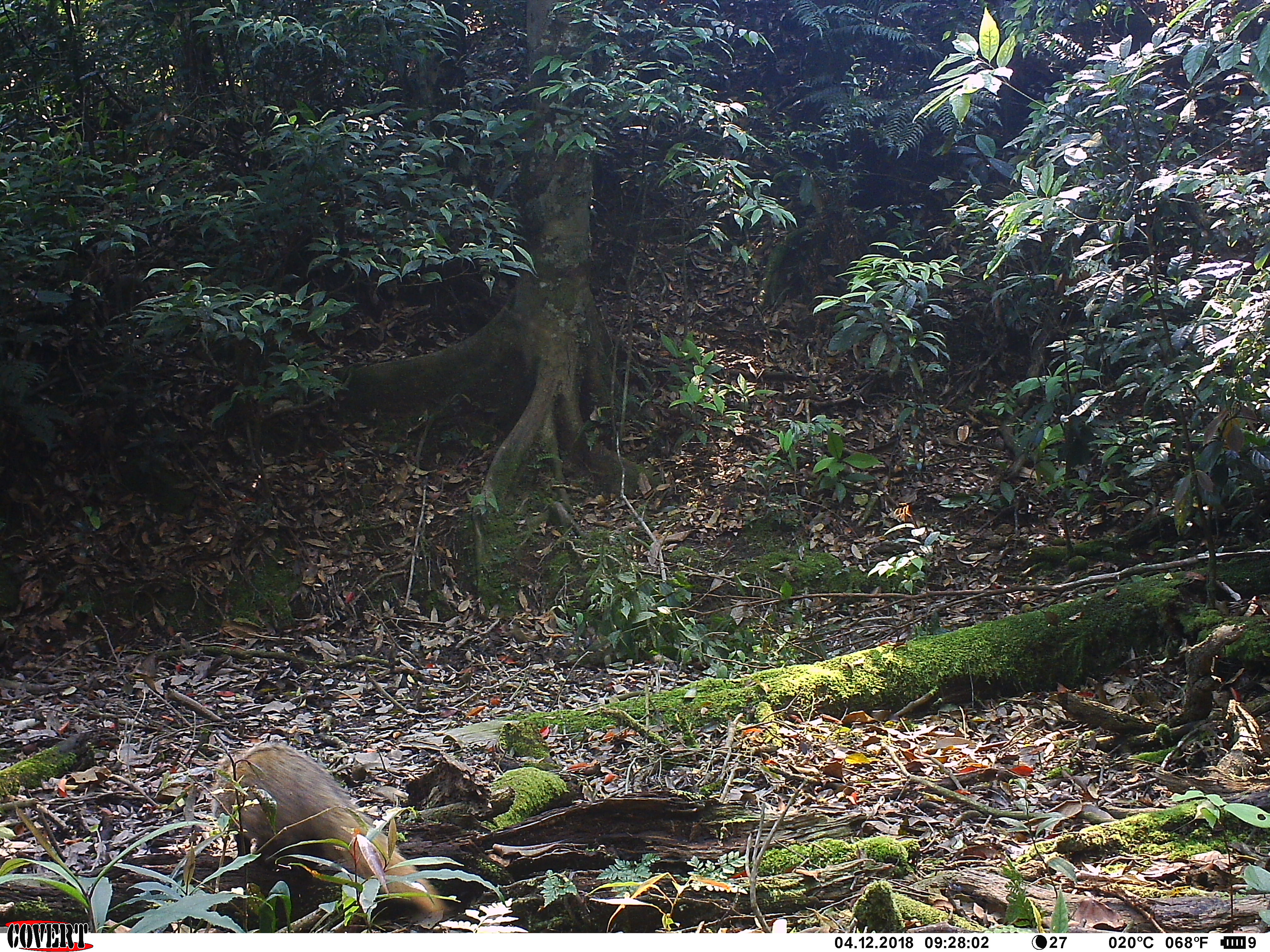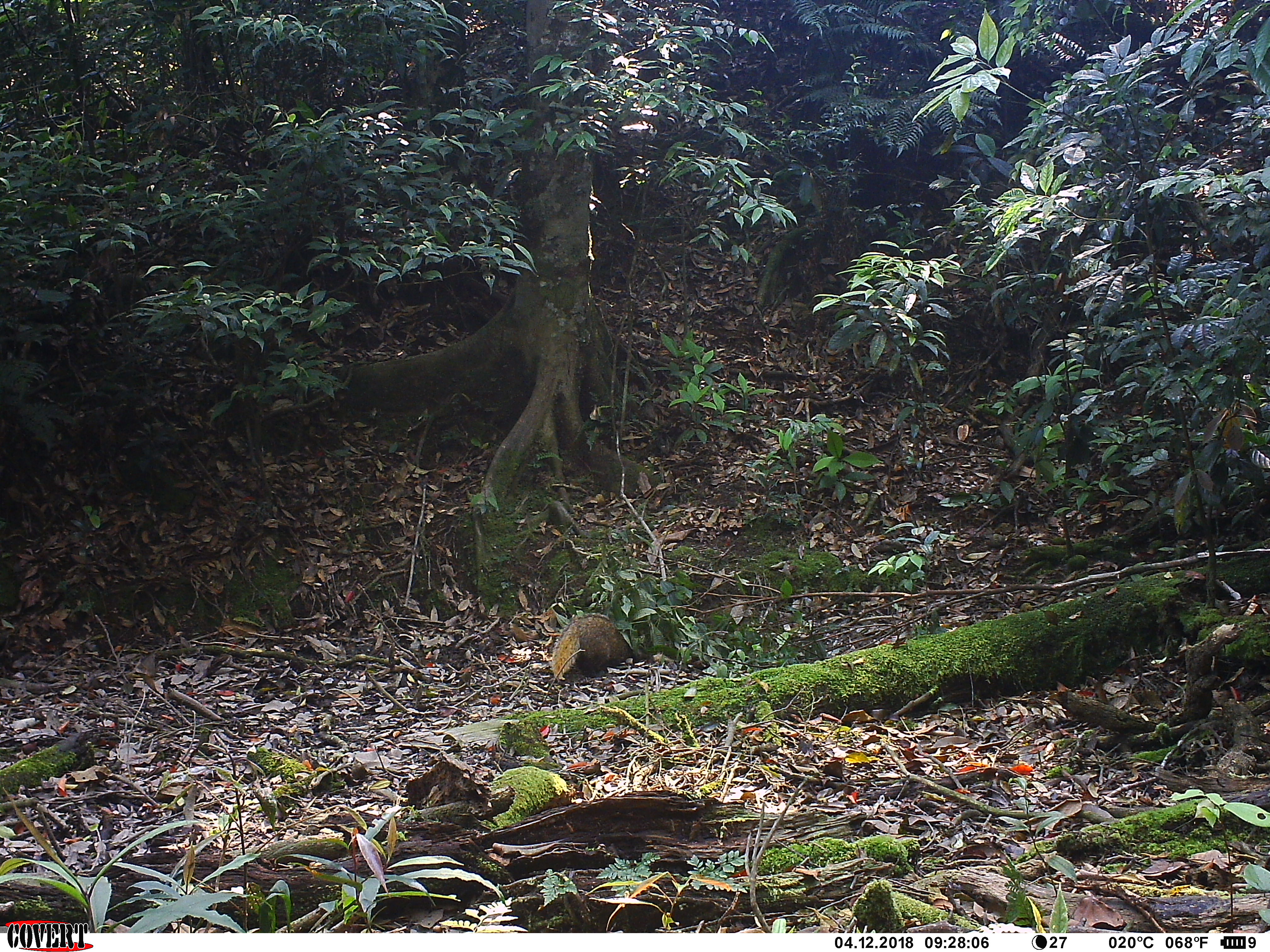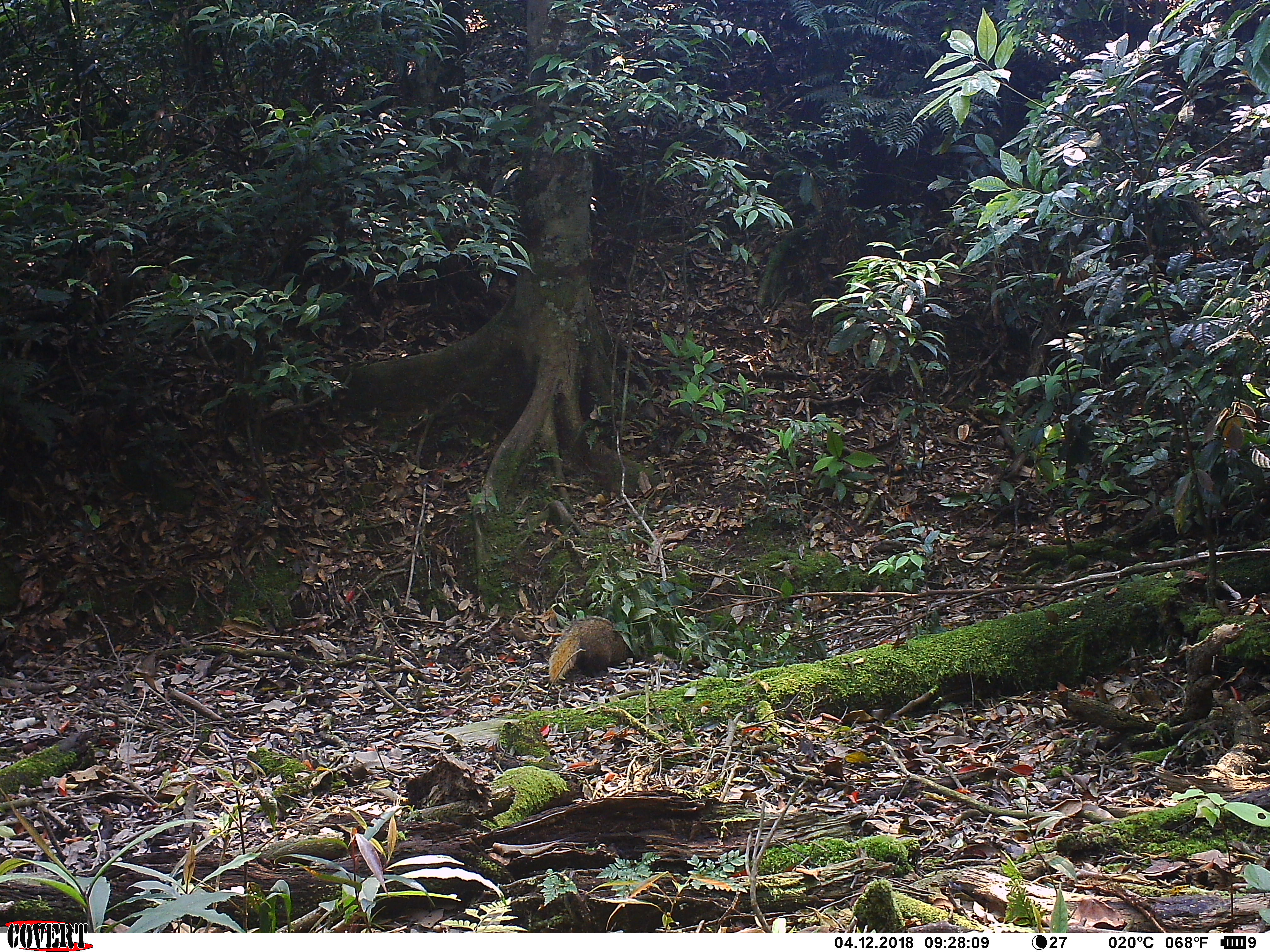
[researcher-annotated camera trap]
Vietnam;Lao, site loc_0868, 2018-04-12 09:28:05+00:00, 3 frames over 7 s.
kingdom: Animalia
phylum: Chordata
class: Mammalia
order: Carnivora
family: Herpestidae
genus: Urva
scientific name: Urva urva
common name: crab-eating mongoose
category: crab eating mongoose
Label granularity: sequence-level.